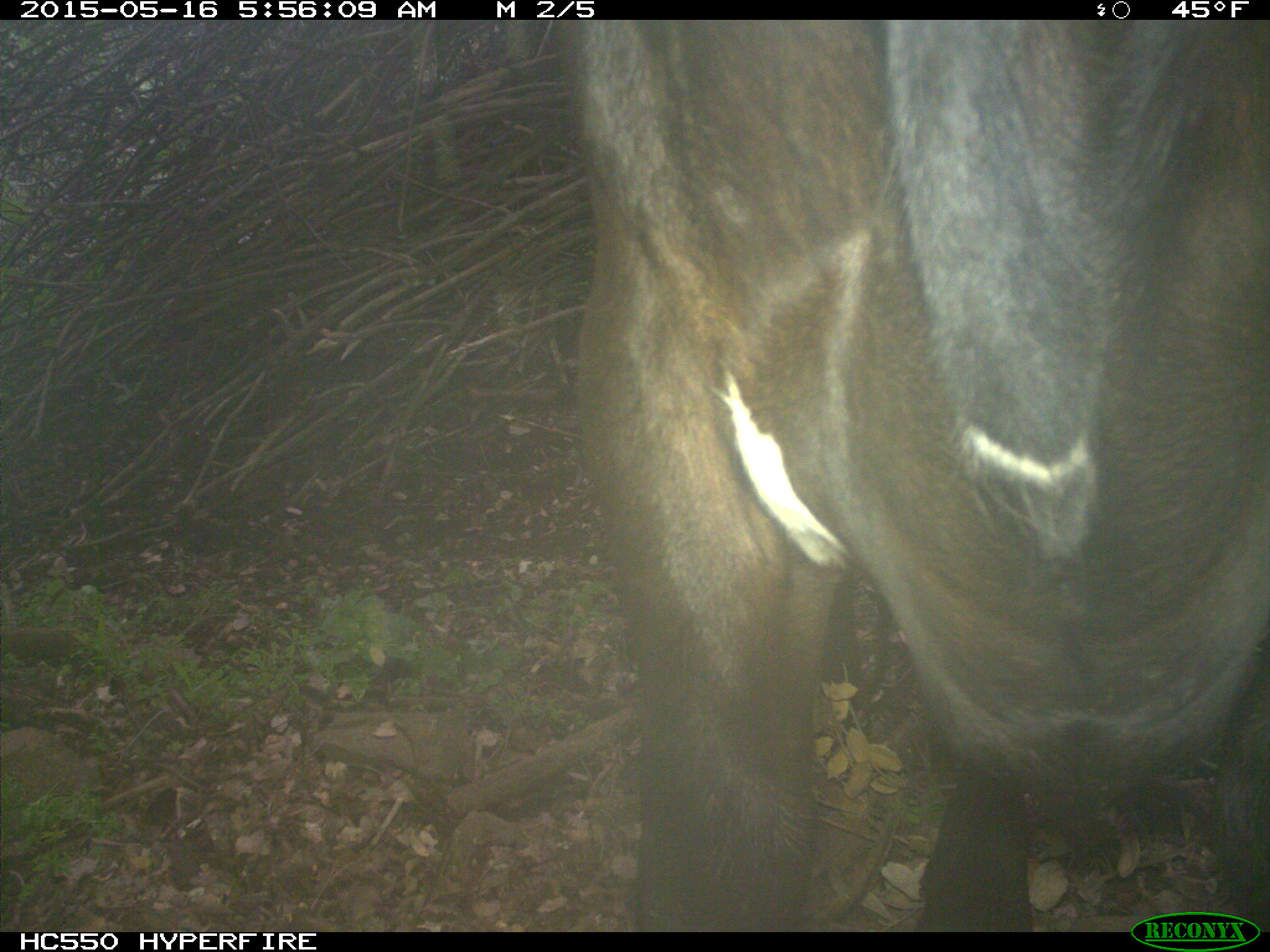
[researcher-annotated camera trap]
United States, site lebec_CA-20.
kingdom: Animalia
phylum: Chordata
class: Mammalia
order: Artiodactyla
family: Bovidae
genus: Bos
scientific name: Bos taurus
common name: domestic cow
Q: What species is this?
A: Bos taurus (domestic cow).